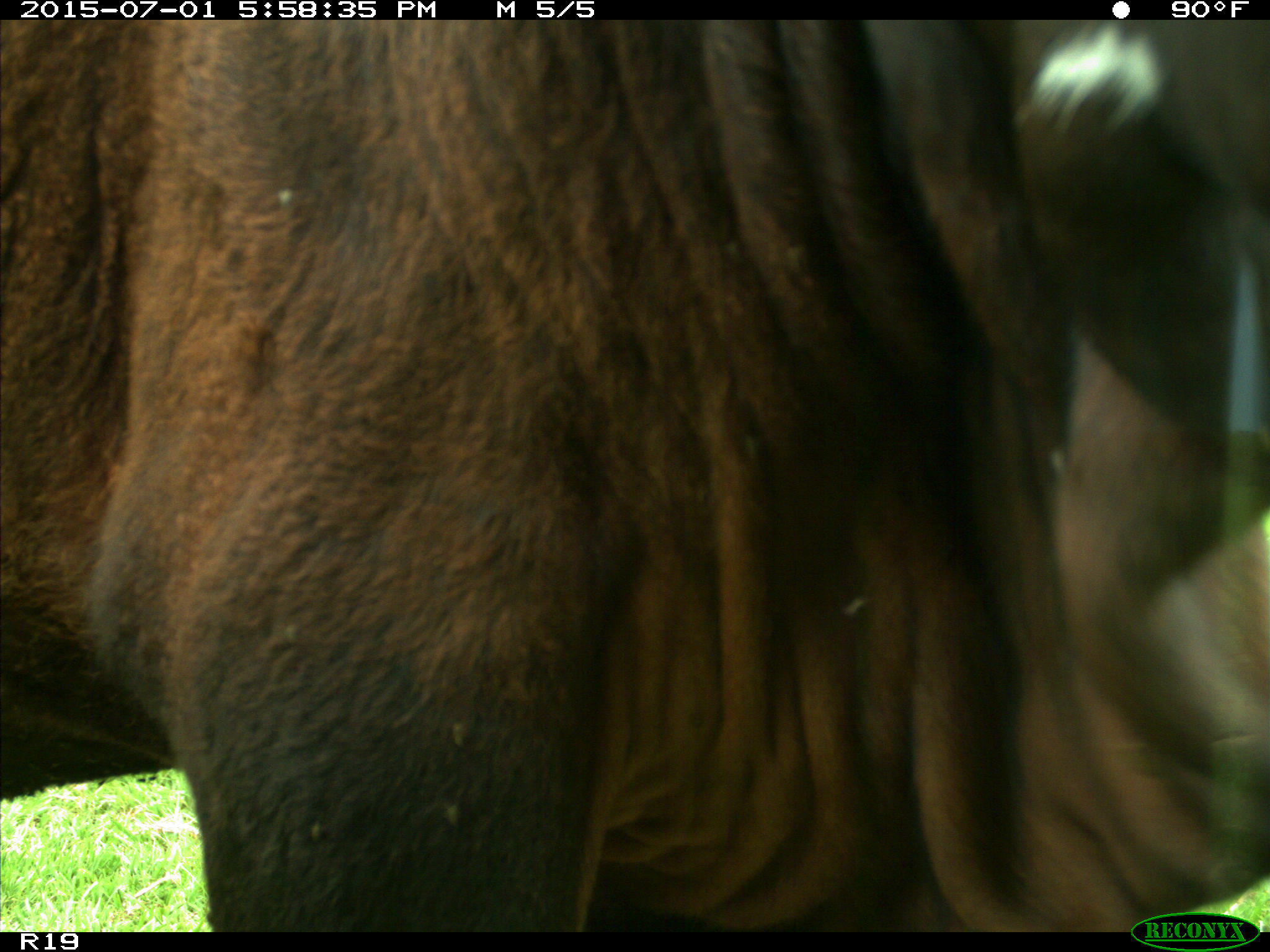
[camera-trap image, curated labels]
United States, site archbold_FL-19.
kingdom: Animalia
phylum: Chordata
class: Mammalia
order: Artiodactyla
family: Bovidae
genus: Bos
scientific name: Bos taurus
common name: domestic cow